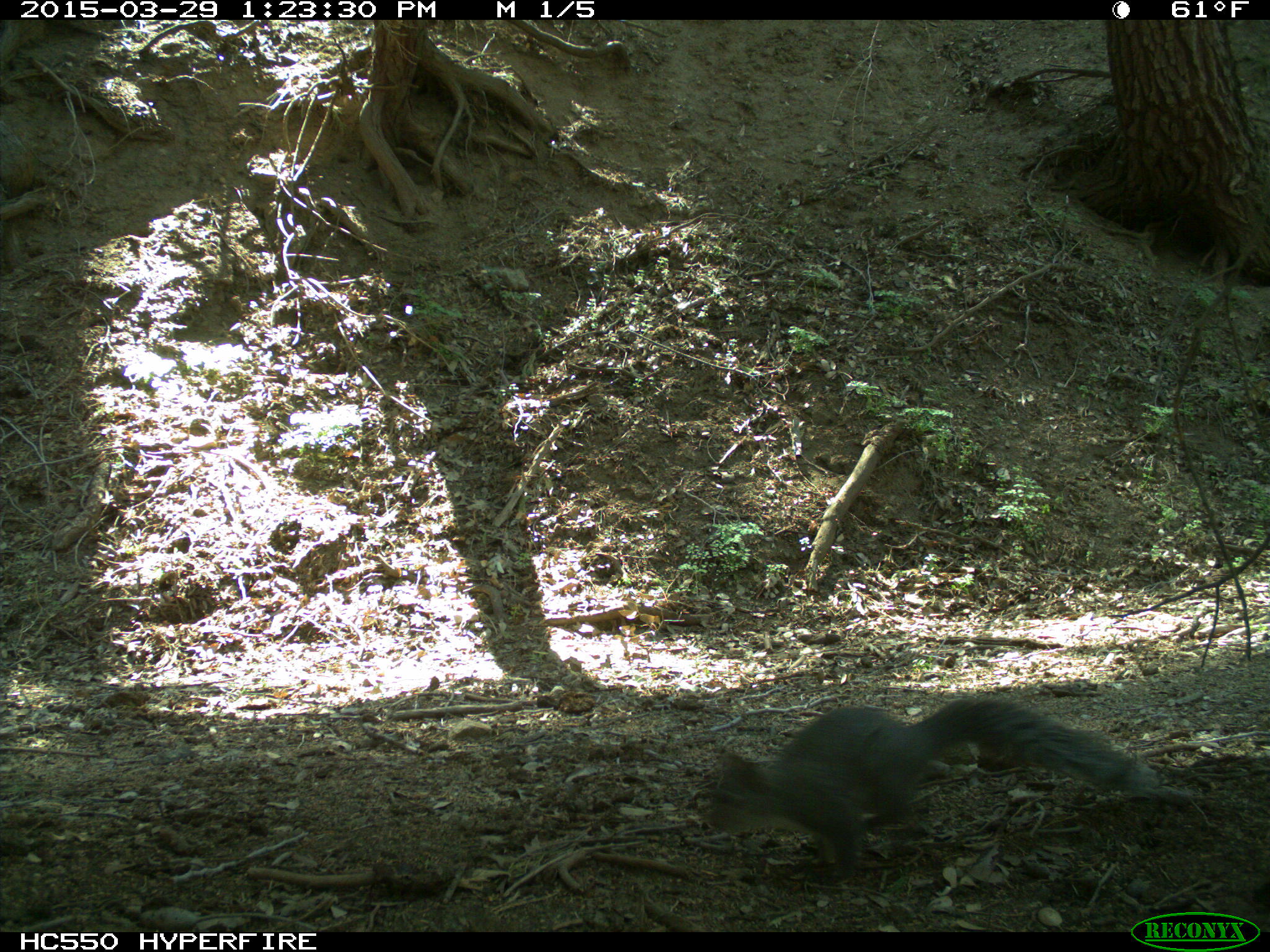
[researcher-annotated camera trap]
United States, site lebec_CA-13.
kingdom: Animalia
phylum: Chordata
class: Mammalia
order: Rodentia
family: Sciuridae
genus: Sciurus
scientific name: Sciurus carolinensis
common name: eastern gray squirrel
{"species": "Sciurus carolinensis (eastern gray squirrel)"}